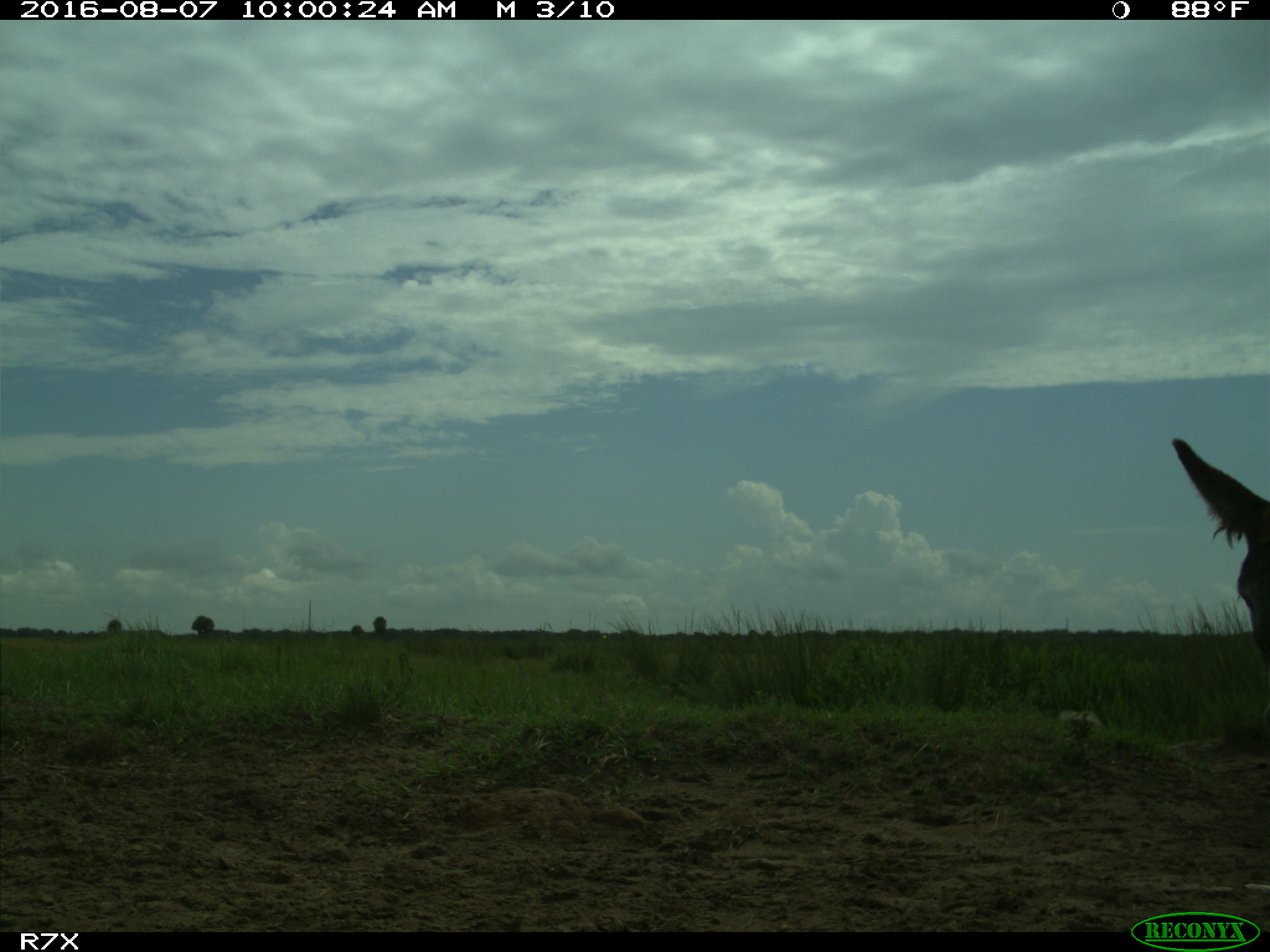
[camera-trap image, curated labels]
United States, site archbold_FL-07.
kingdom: Animalia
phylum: Chordata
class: Mammalia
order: Perissodactyla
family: Equidae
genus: Equus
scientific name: Equus africanus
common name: african wild ass